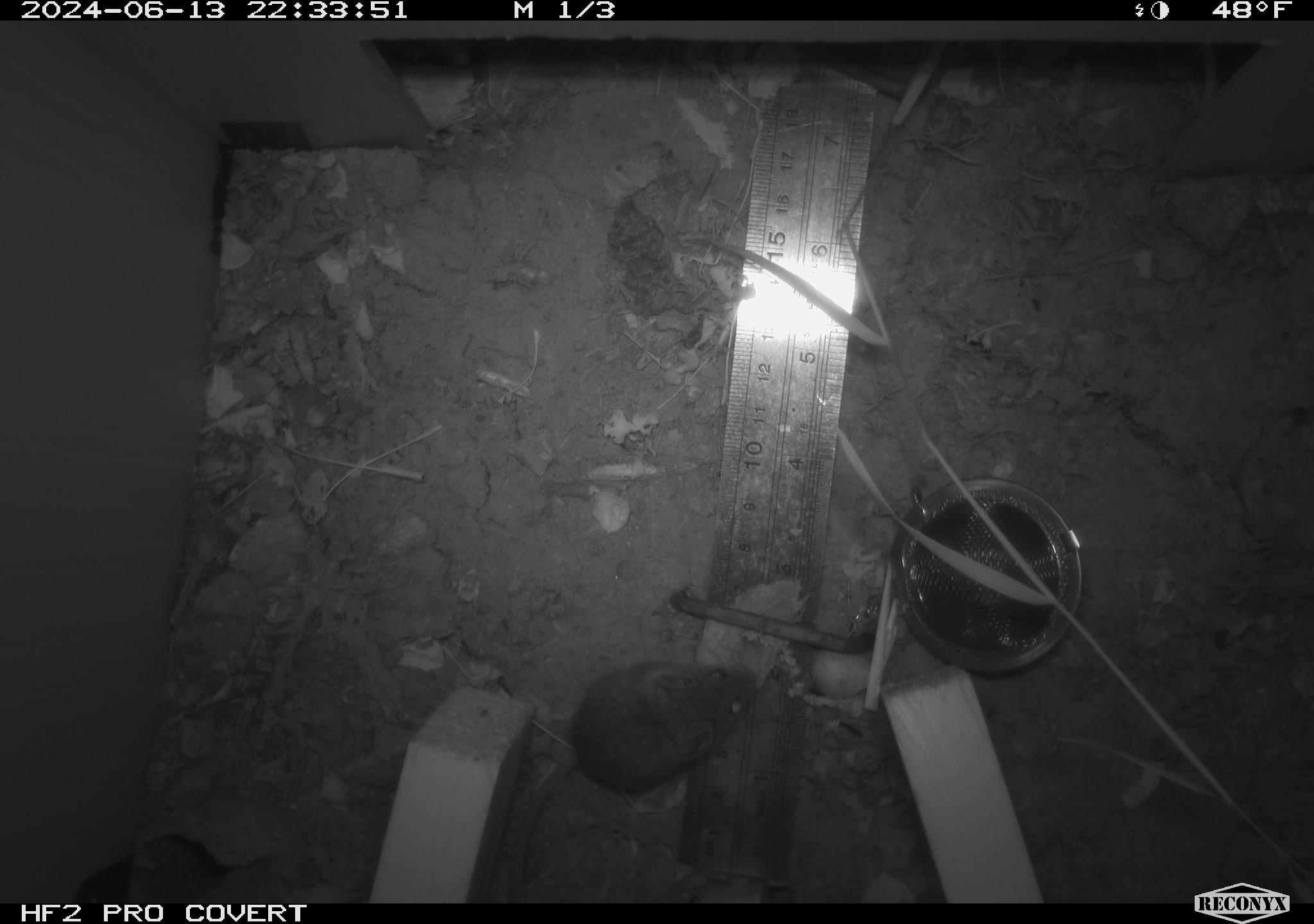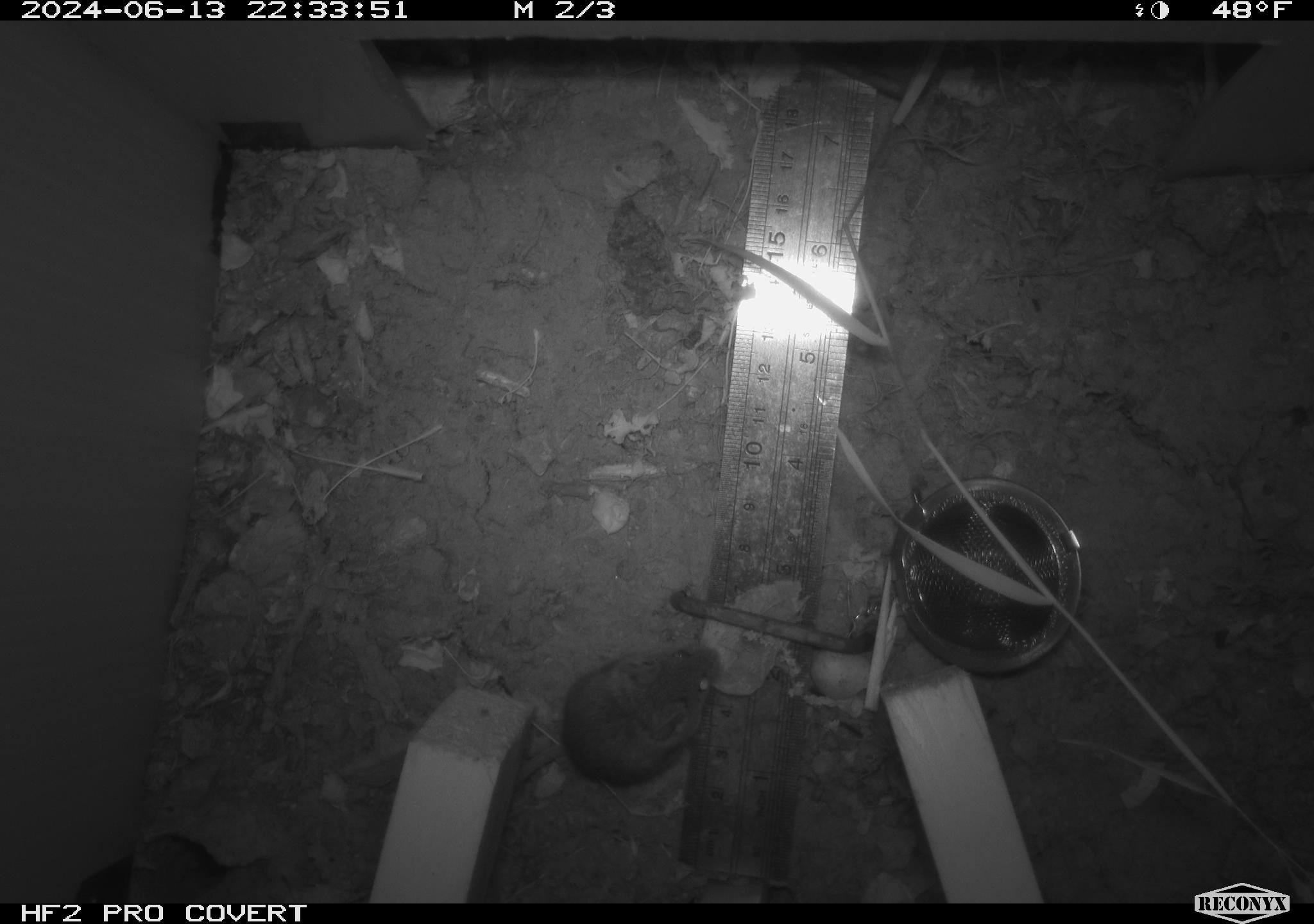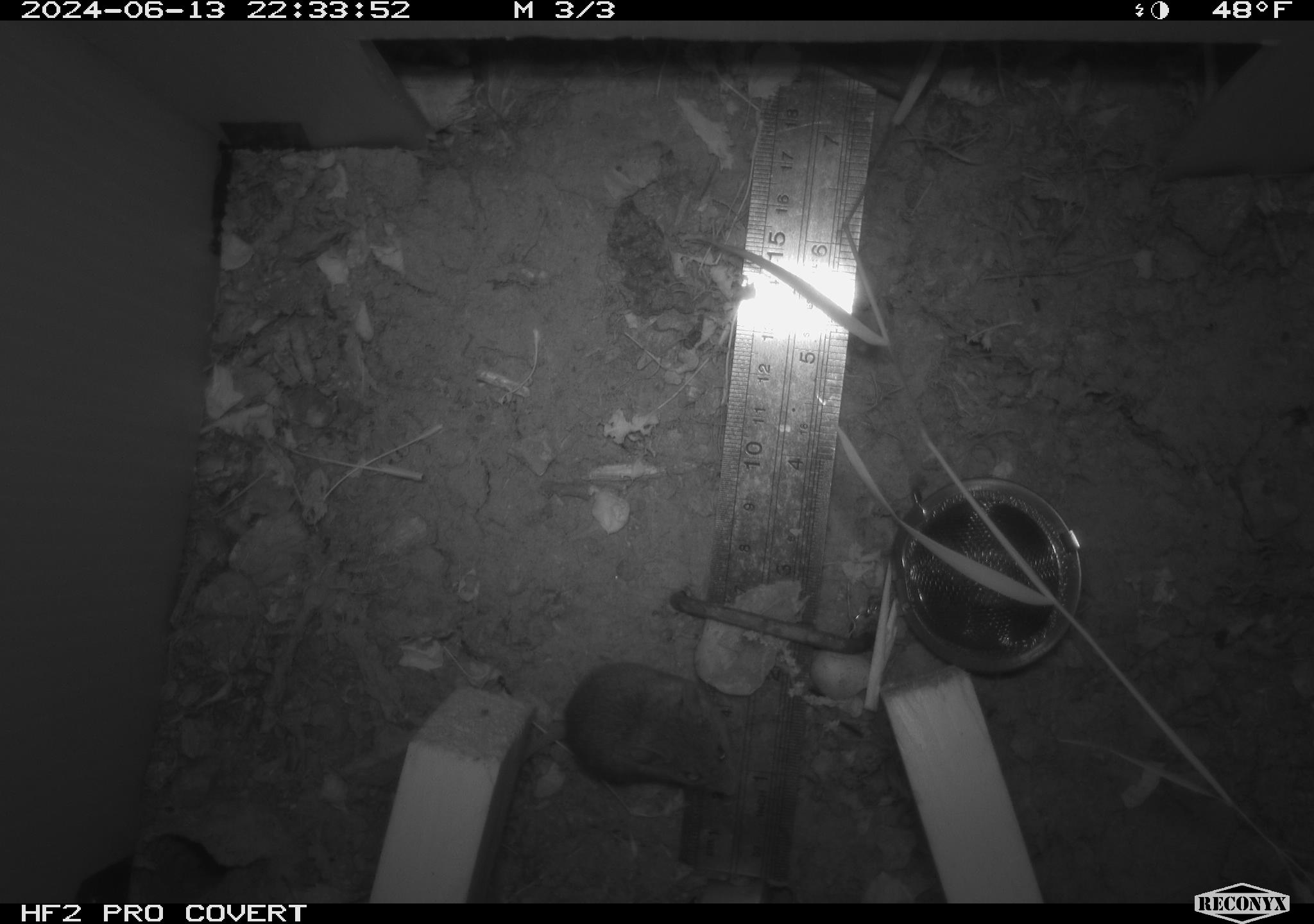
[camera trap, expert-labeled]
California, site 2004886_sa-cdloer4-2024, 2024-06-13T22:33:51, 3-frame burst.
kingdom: Animalia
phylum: Chordata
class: Mammalia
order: Rodentia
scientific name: Rodentia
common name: rodent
Rodent (Rodentia).